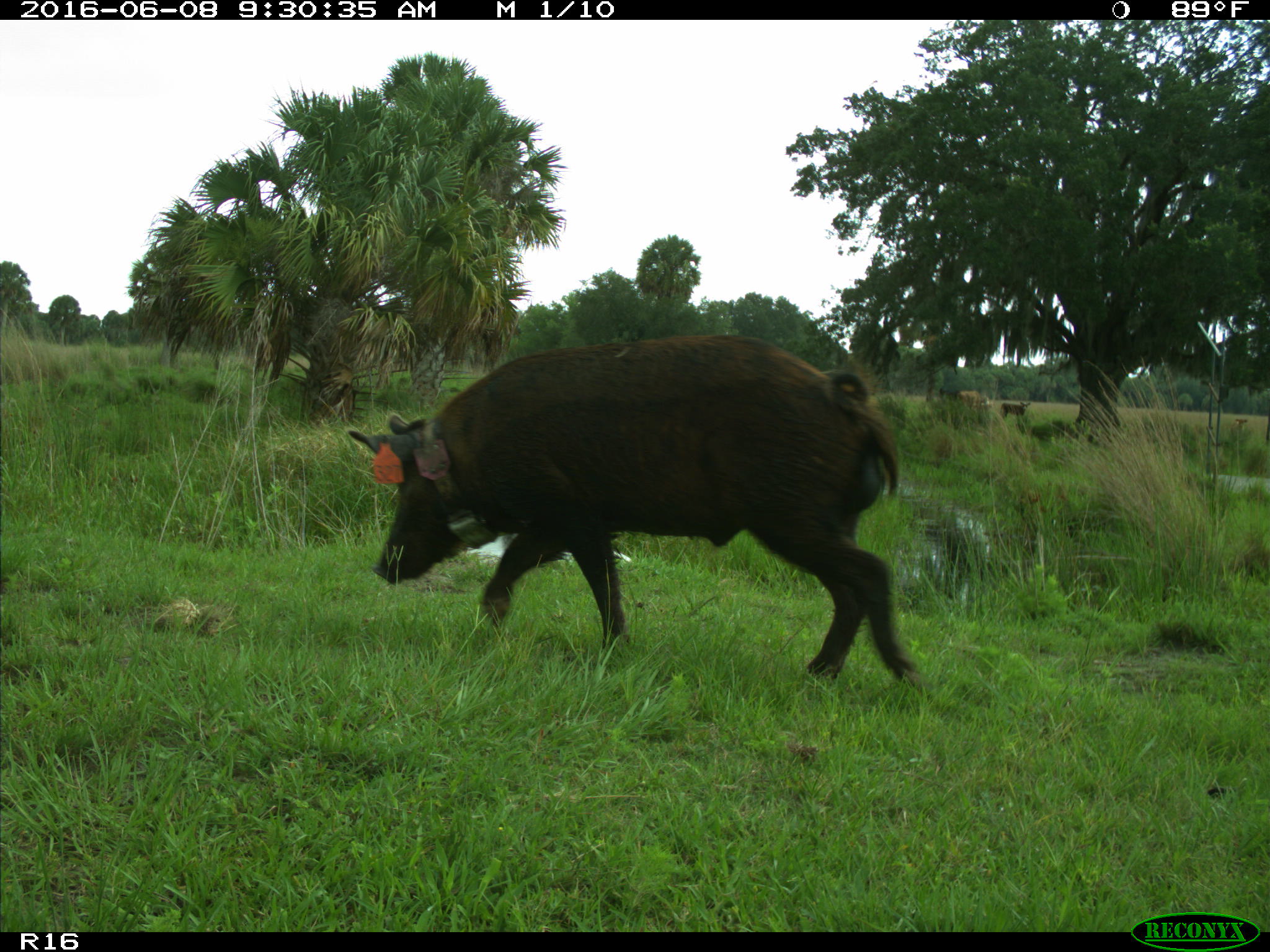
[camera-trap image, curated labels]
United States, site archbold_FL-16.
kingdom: Animalia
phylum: Chordata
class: Mammalia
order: Artiodactyla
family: Suidae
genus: Sus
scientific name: Sus scrofa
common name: wild boar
Sus scrofa (wild boar).